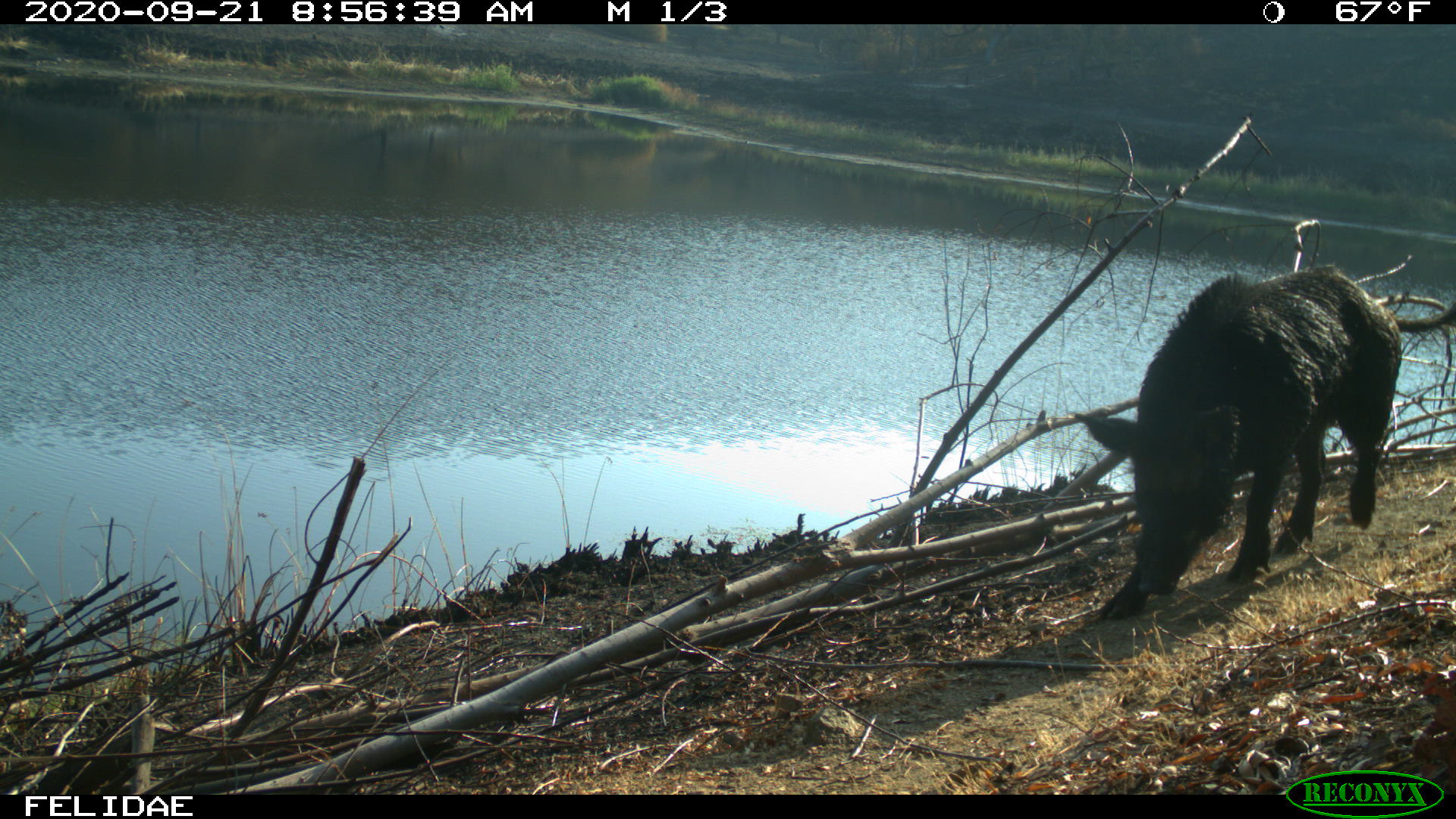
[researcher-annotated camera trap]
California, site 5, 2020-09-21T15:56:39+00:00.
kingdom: Animalia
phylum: Chordata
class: Mammalia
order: Artiodactyla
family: Suidae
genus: Sus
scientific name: Sus scrofa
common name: wild boar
Wild boar (Sus scrofa).